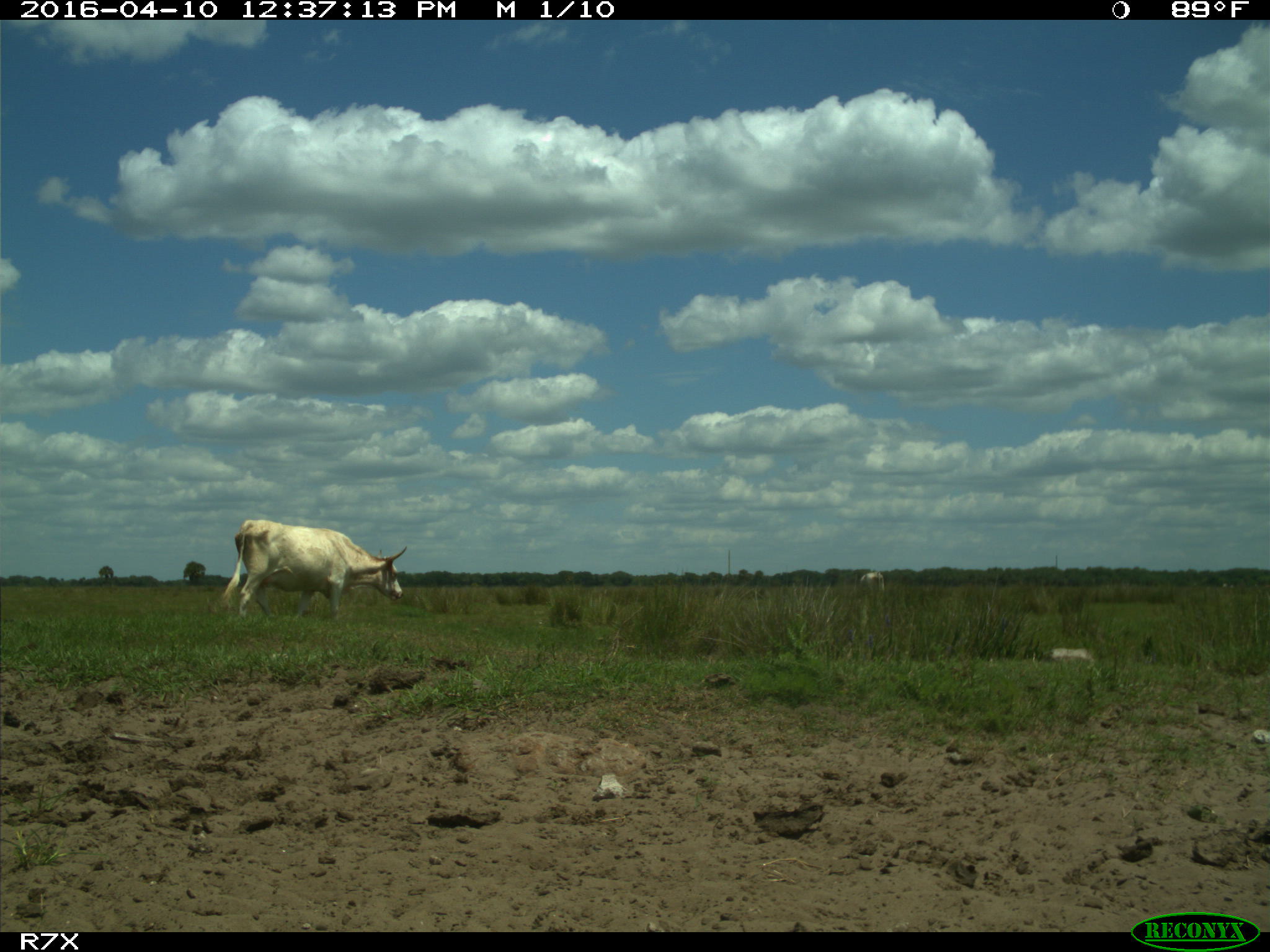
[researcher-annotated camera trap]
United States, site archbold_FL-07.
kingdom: Animalia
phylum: Chordata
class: Mammalia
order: Artiodactyla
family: Bovidae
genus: Bos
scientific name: Bos taurus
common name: domestic cow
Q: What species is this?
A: Bos taurus (domestic cow).